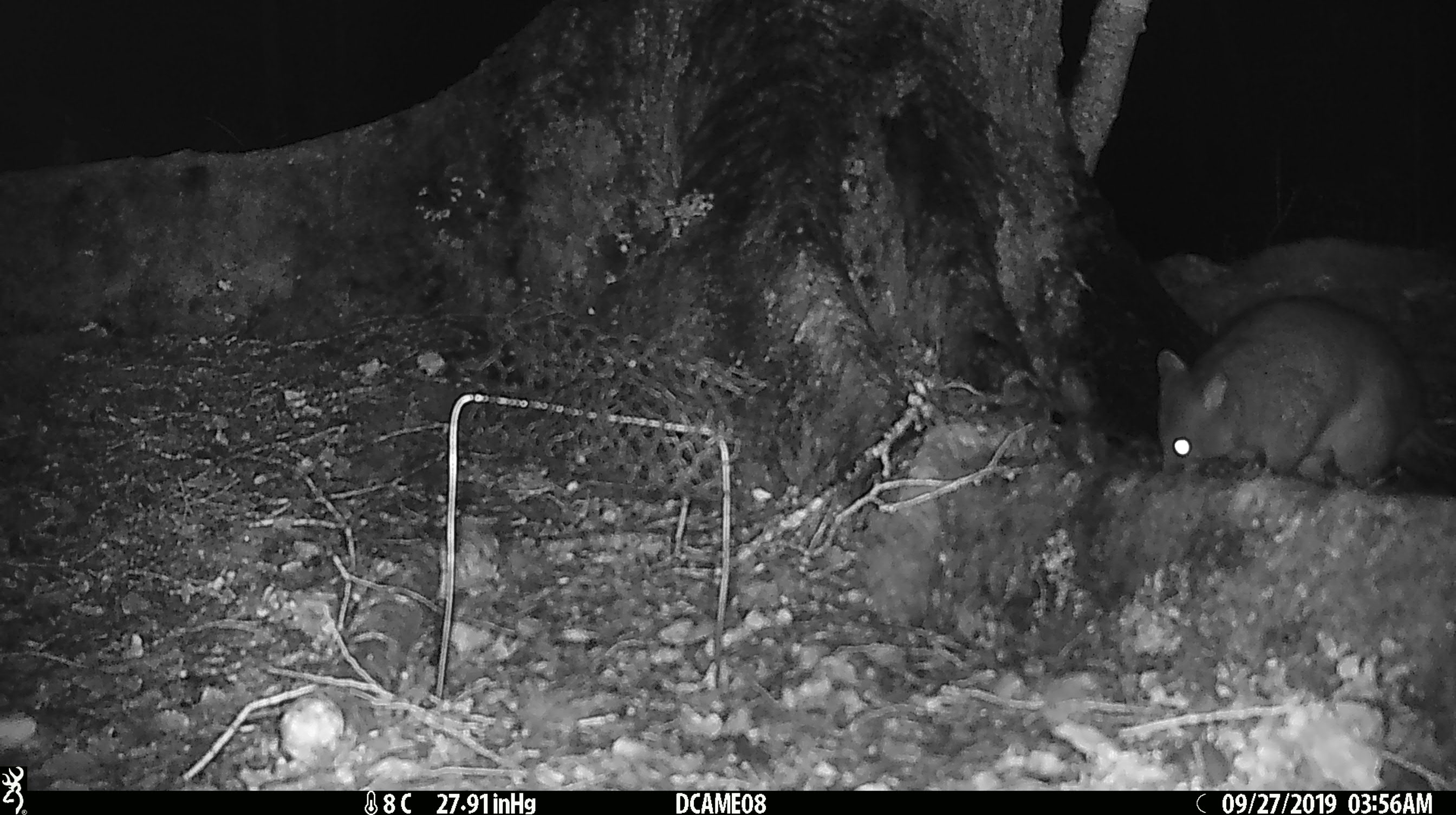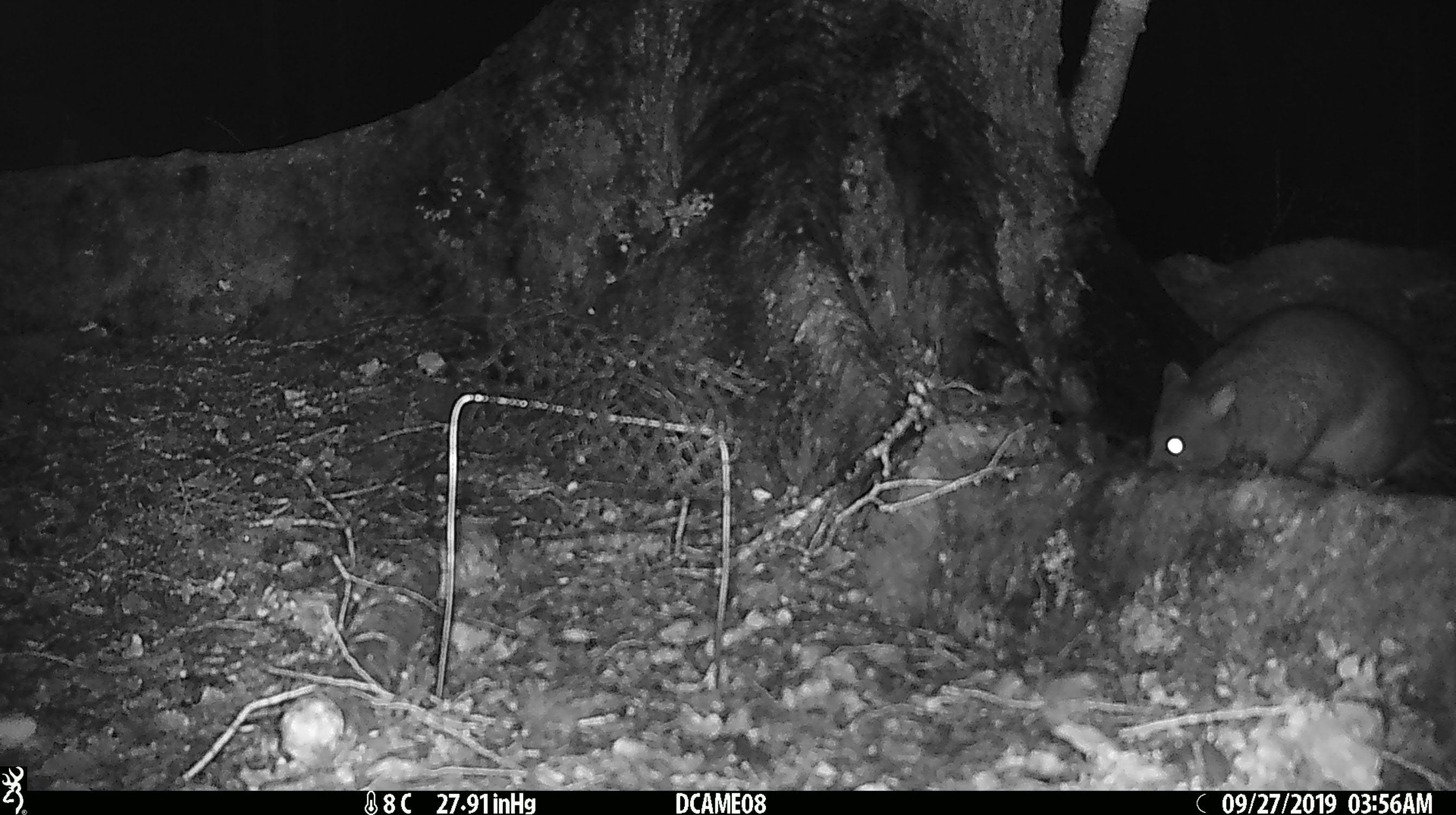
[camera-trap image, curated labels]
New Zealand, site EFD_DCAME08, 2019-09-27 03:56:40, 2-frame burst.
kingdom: Animalia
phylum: Chordata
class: Mammalia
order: Diprotodontia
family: Phalangeridae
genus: Trichosurus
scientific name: Trichosurus vulpecula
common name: common brushtail possum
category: possum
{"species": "possum (common brushtail possum) (Trichosurus vulpecula)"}